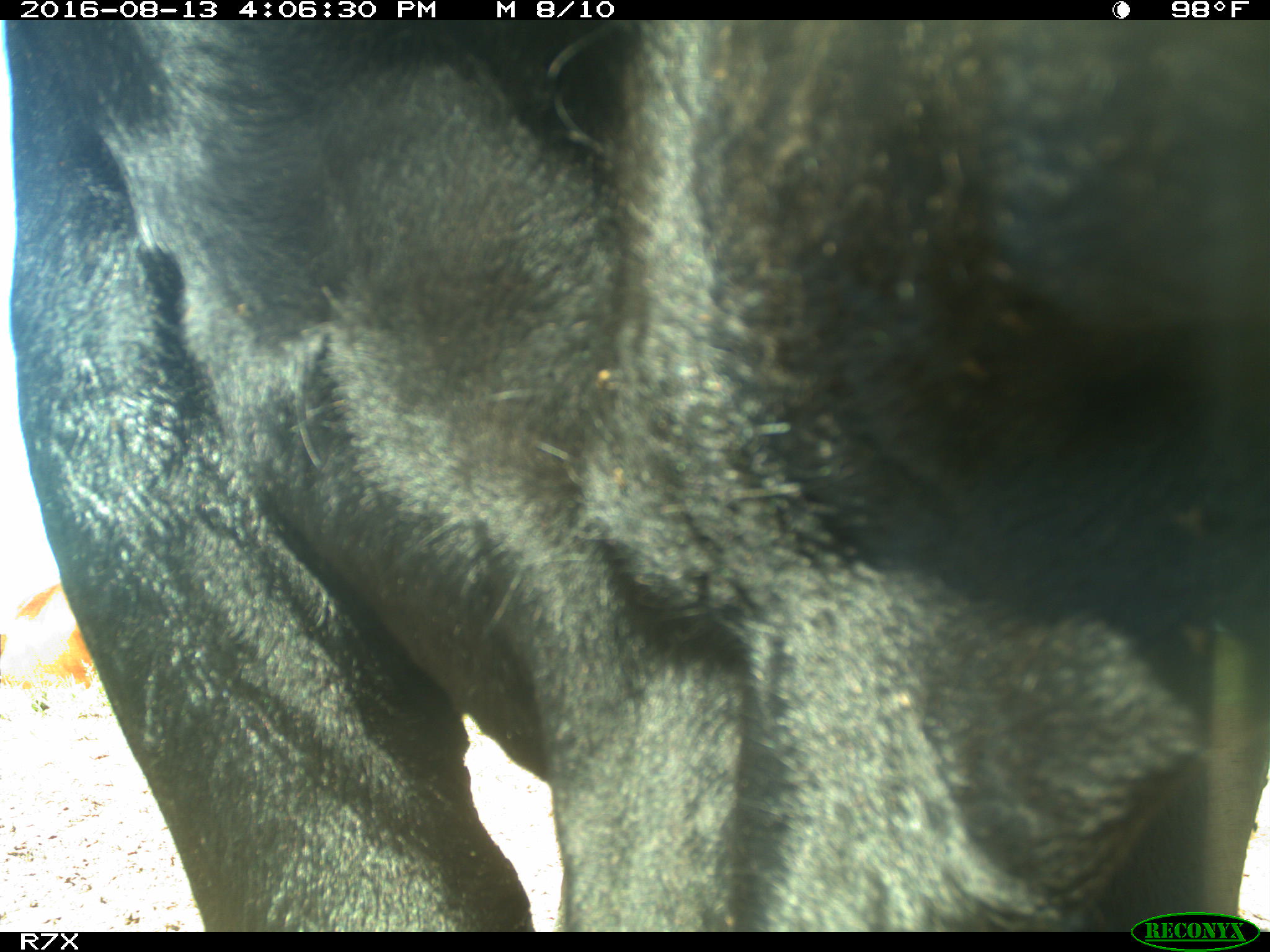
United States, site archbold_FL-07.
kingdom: Animalia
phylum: Chordata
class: Mammalia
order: Artiodactyla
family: Bovidae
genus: Bos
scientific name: Bos taurus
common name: domestic cow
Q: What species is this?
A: Bos taurus (domestic cow).